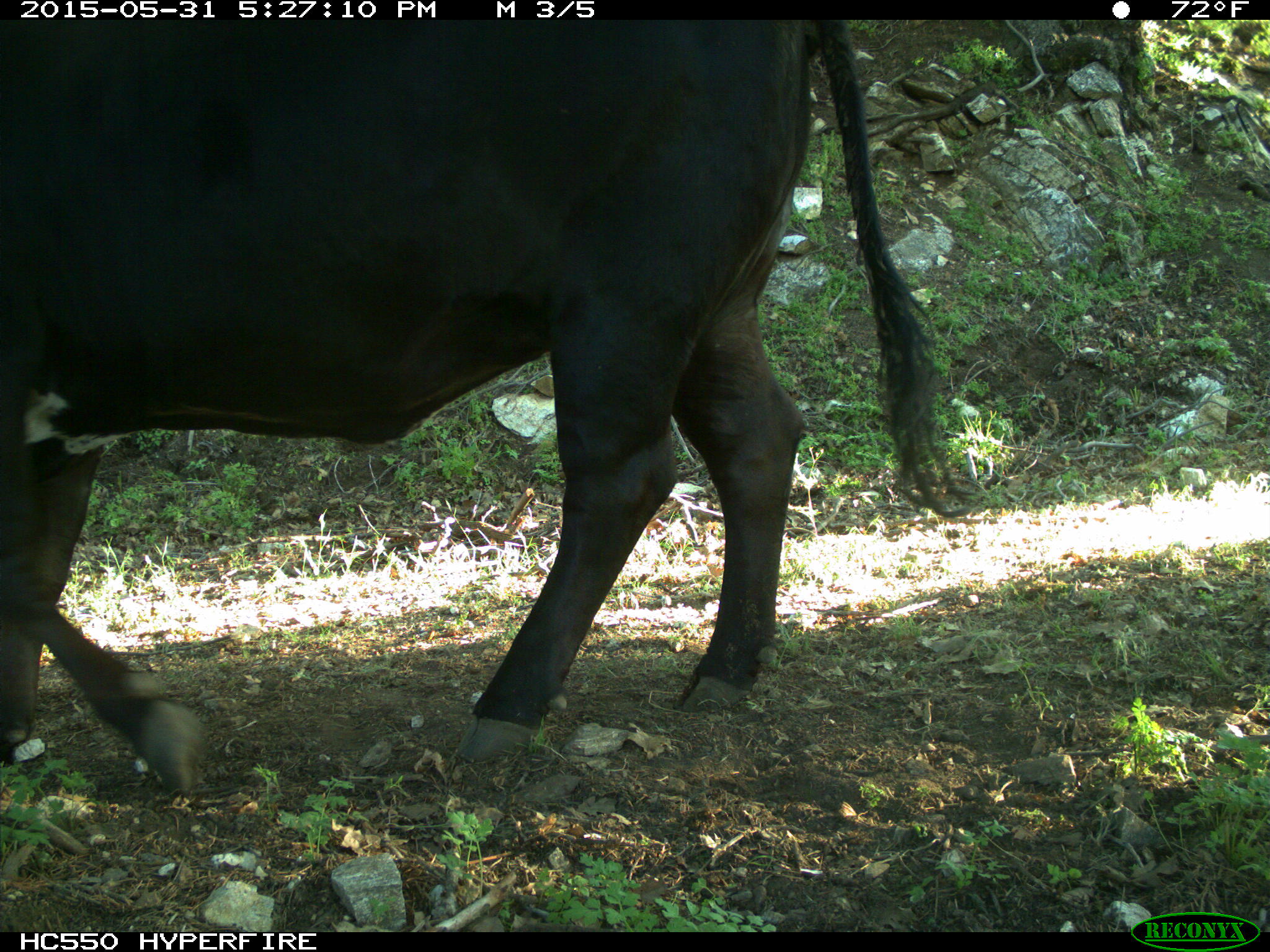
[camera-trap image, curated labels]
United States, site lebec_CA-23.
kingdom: Animalia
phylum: Chordata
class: Mammalia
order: Artiodactyla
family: Bovidae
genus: Bos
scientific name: Bos taurus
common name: domestic cow